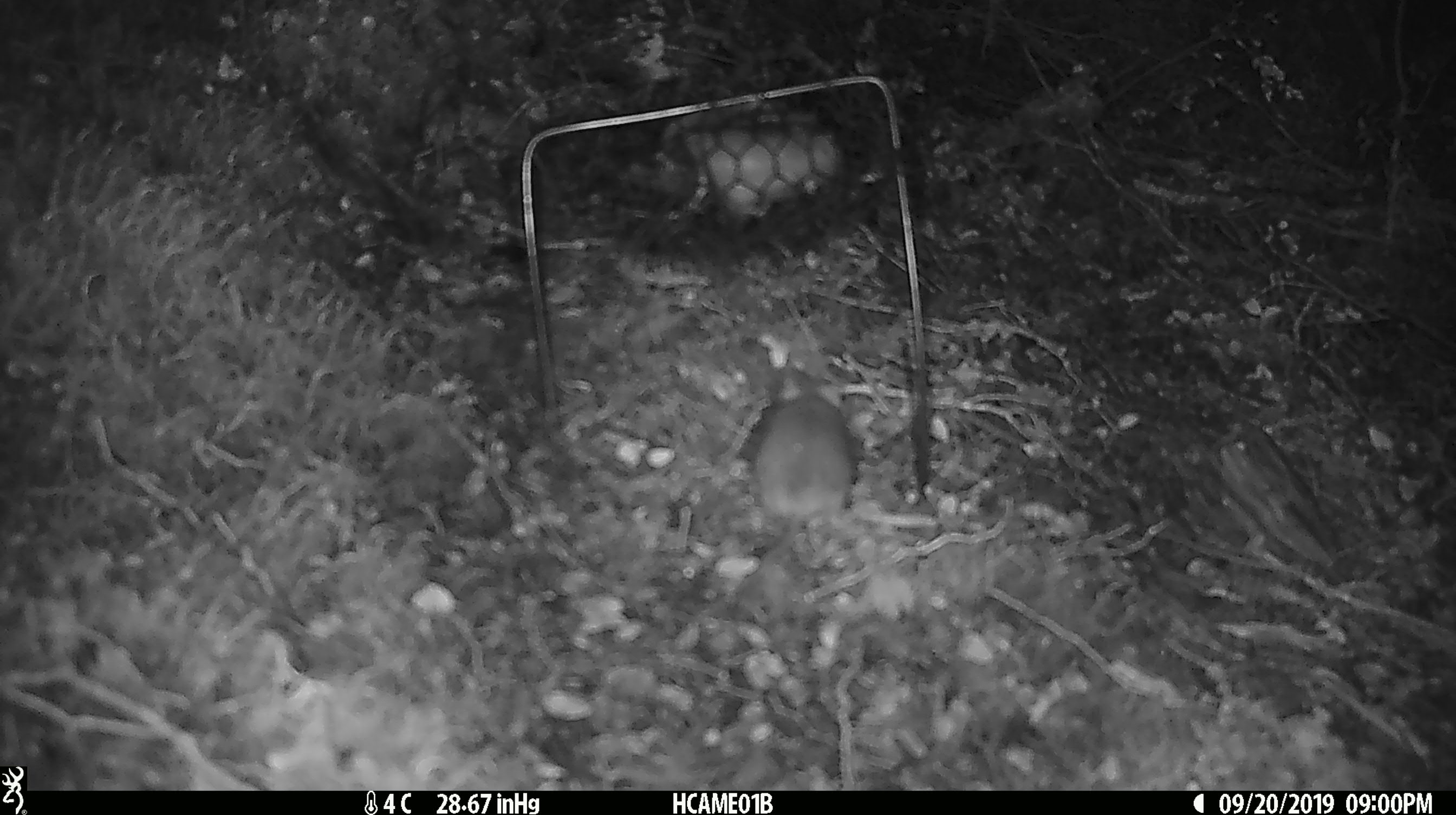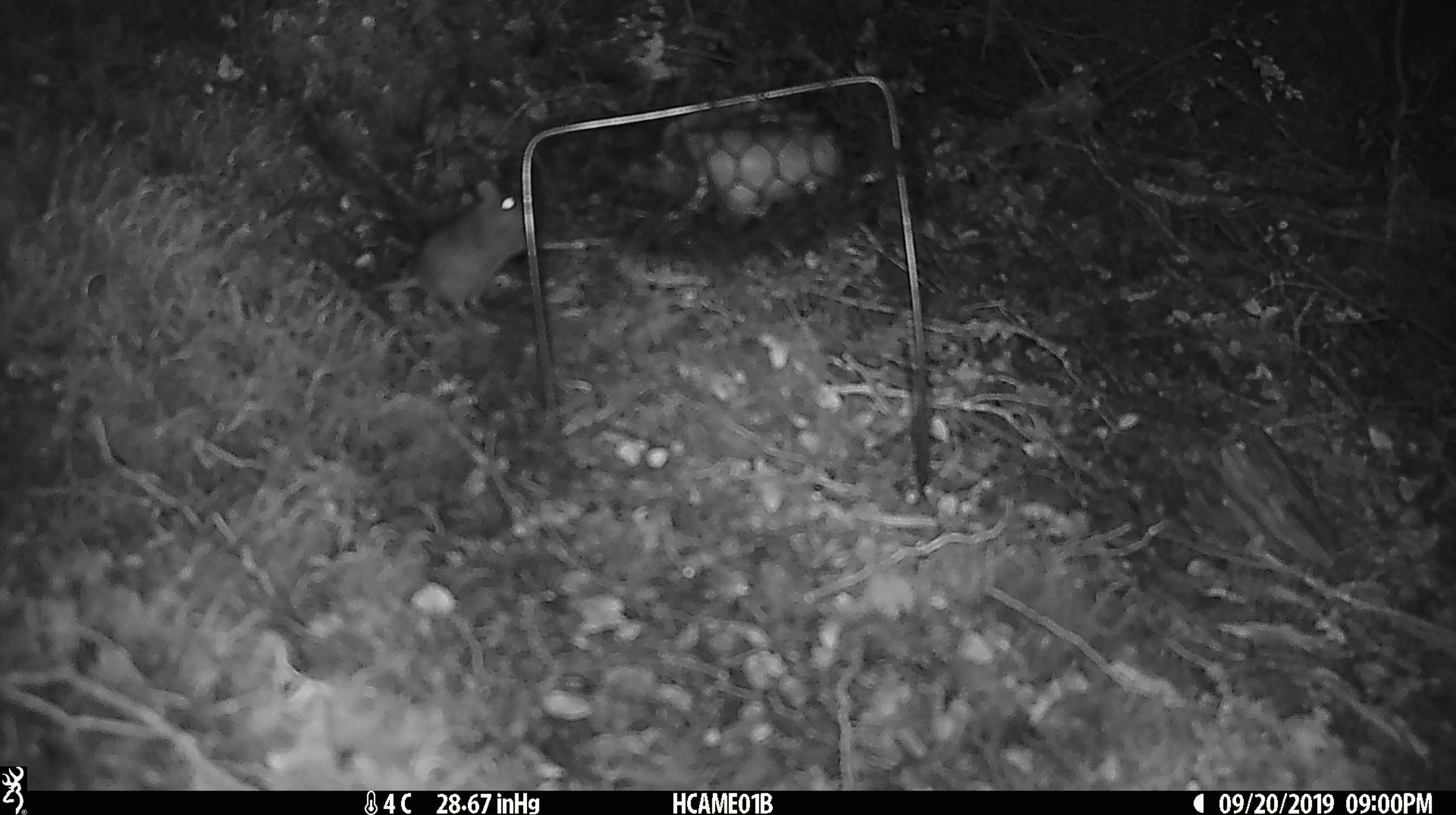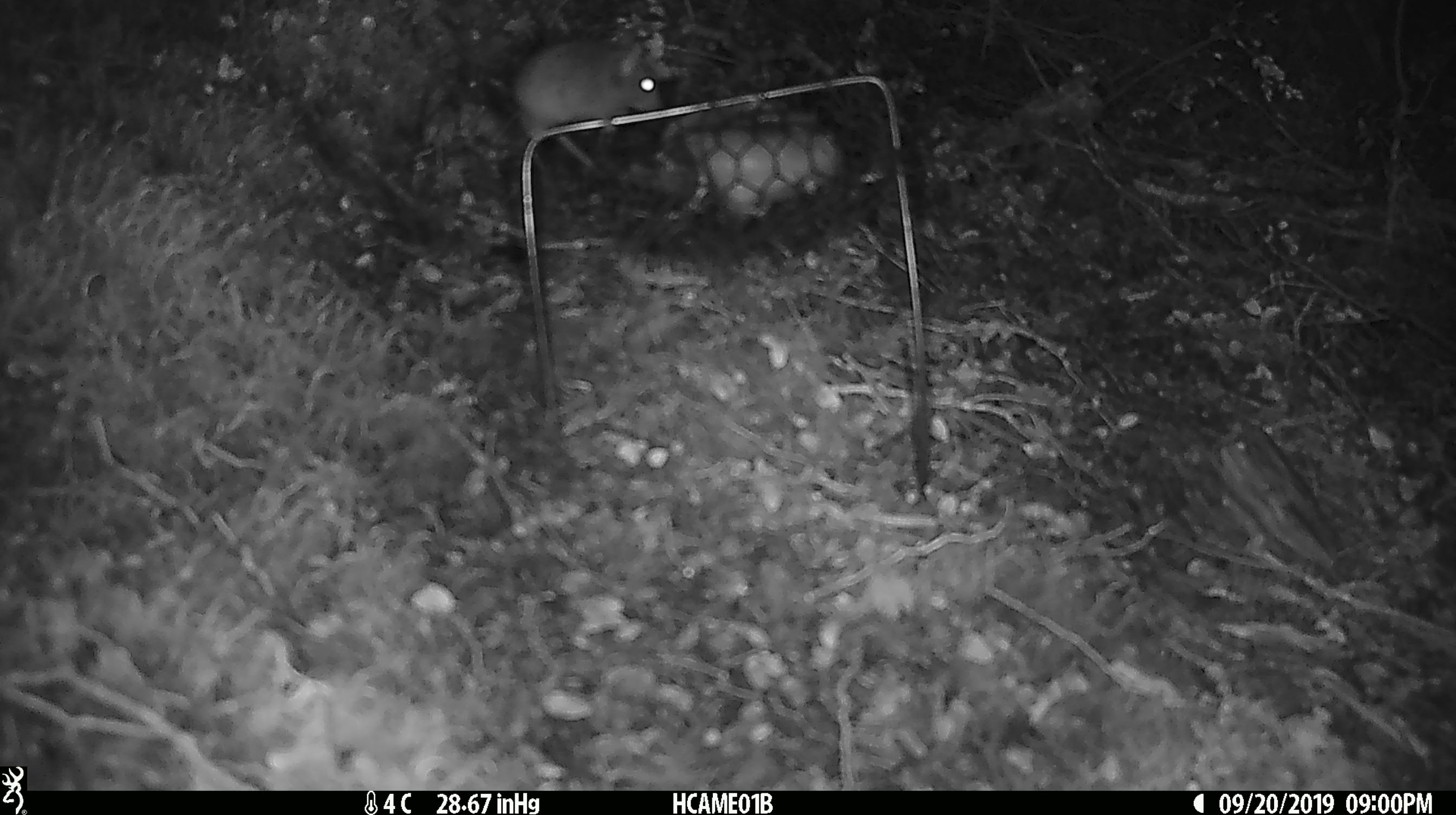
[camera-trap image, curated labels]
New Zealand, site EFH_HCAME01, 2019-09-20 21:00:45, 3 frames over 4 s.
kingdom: Animalia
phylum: Chordata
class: Mammalia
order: Rodentia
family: Muridae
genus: Mus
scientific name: Mus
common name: mouse